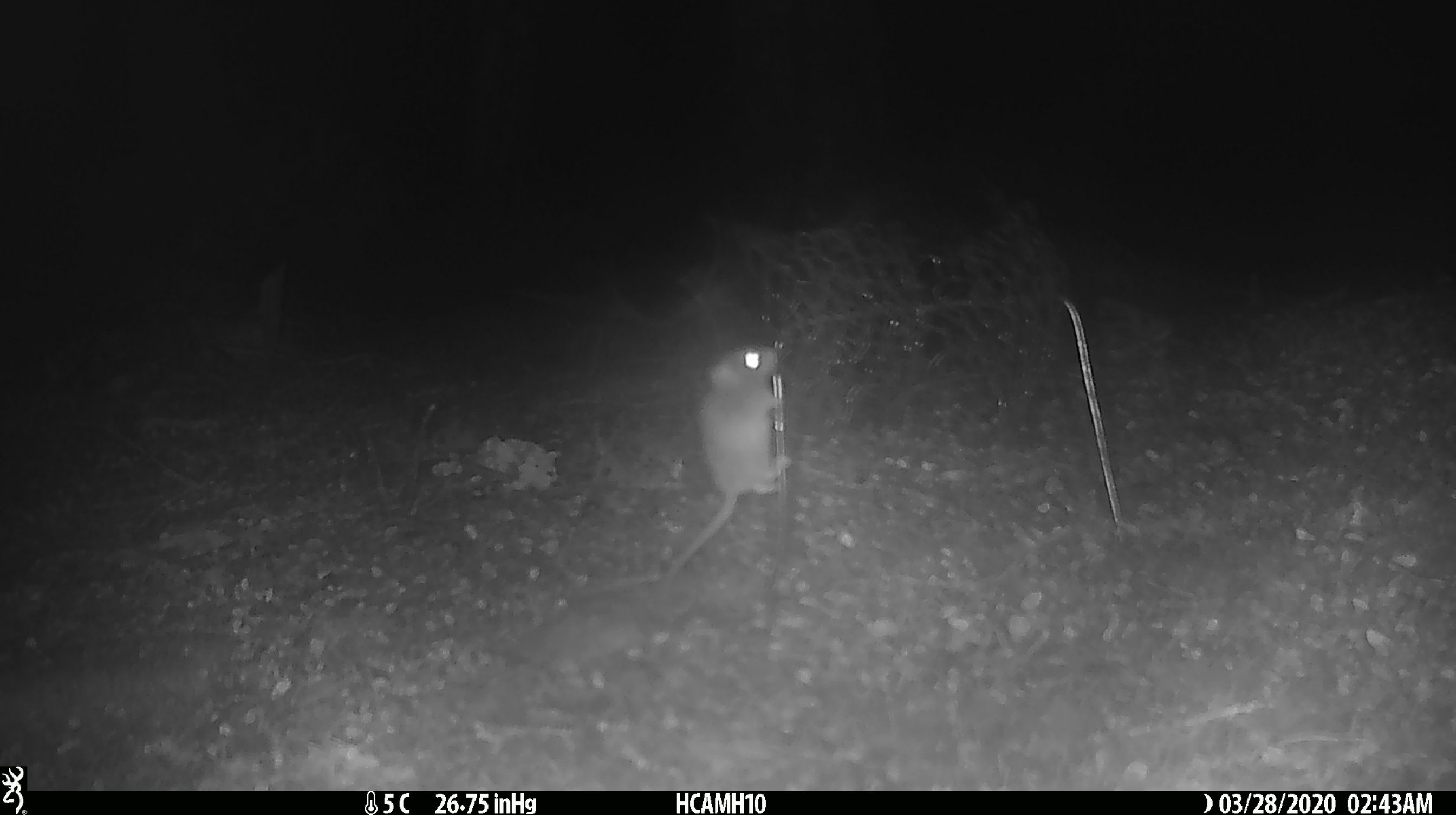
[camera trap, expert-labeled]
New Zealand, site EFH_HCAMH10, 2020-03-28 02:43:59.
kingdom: Animalia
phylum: Chordata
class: Mammalia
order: Rodentia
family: Muridae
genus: Mus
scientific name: Mus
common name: mouse